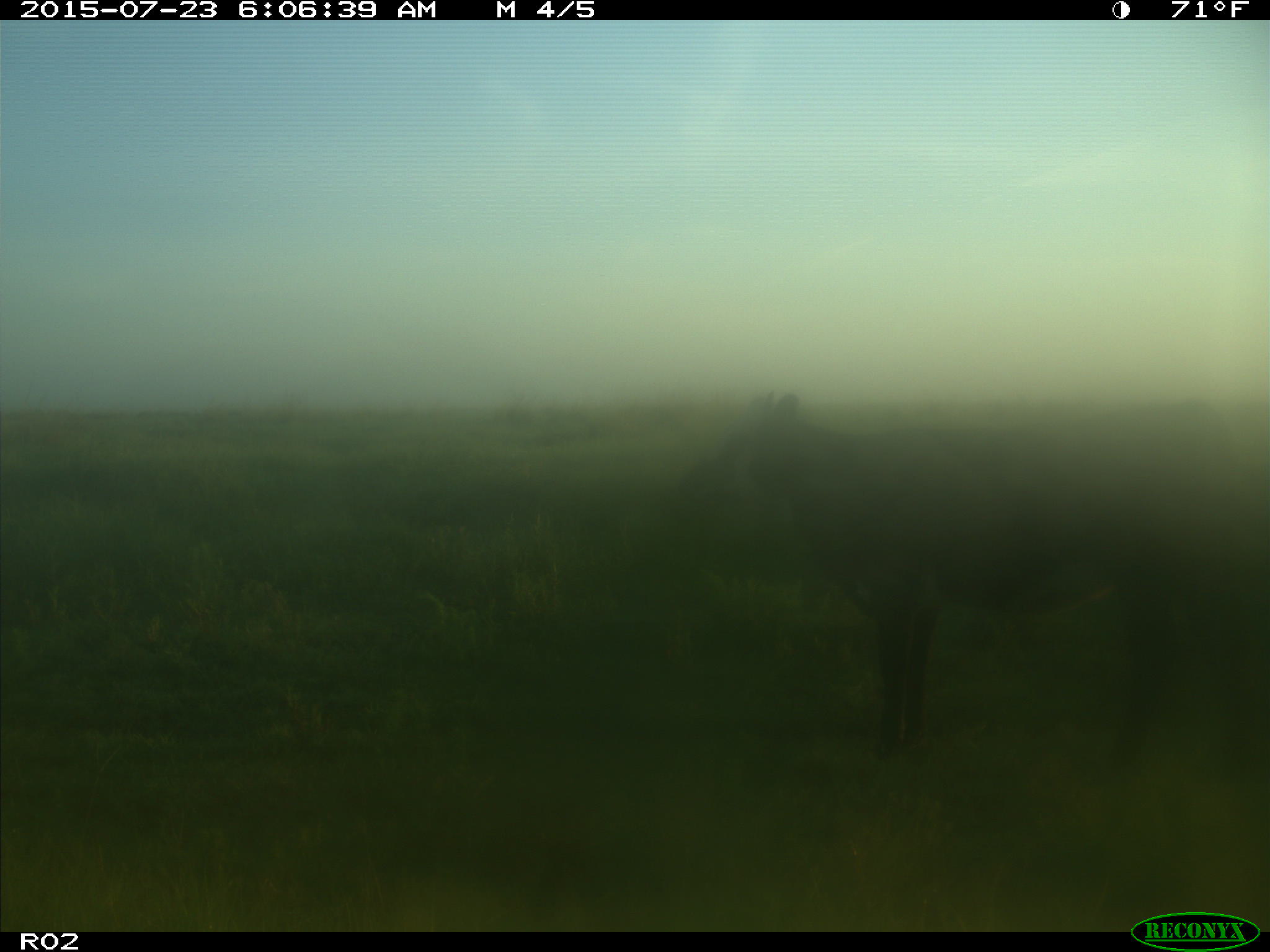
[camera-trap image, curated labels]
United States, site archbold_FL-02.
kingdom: Animalia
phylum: Chordata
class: Mammalia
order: Artiodactyla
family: Bovidae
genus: Bos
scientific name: Bos taurus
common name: domestic cow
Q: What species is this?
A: Bos taurus (domestic cow).